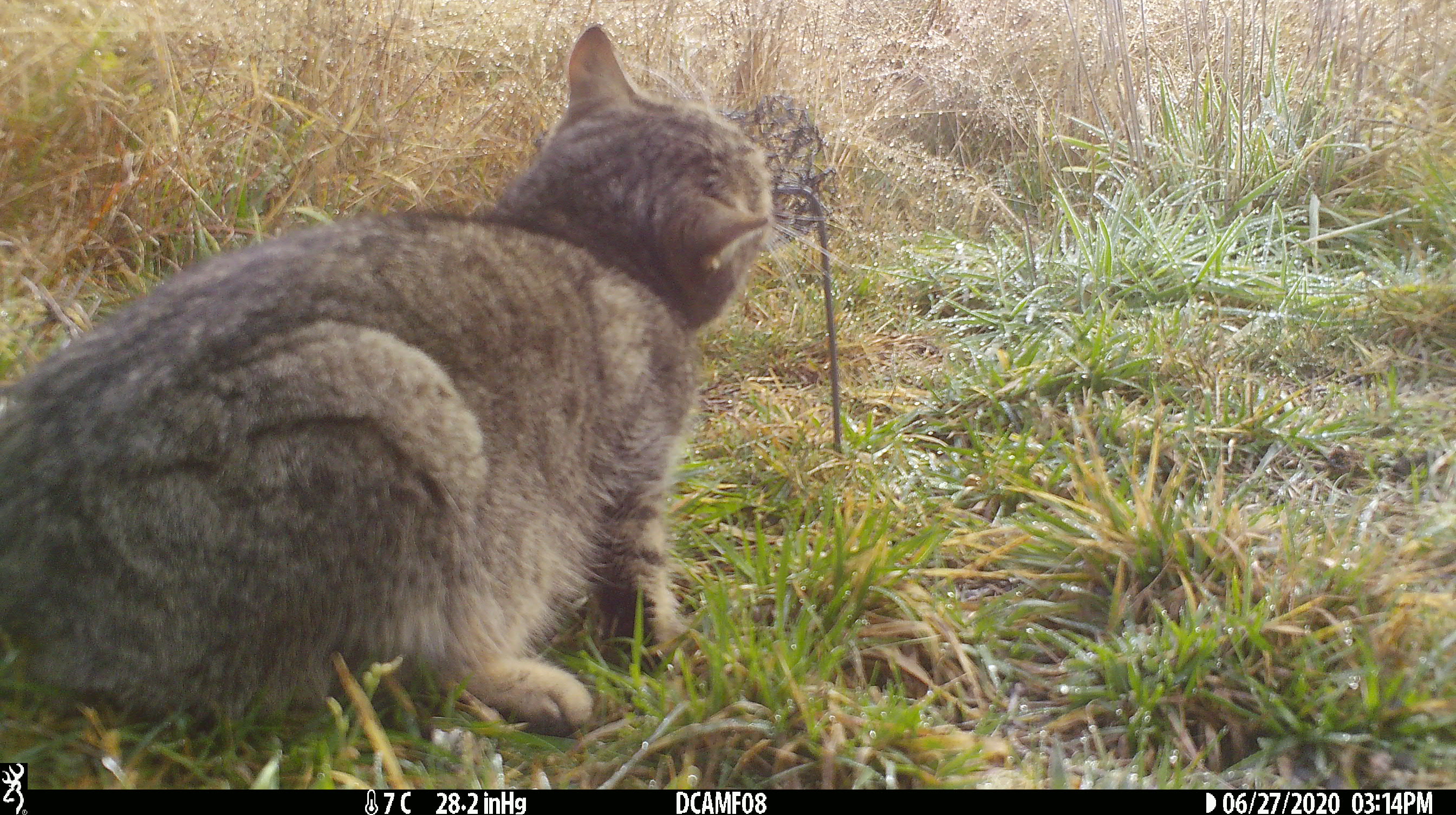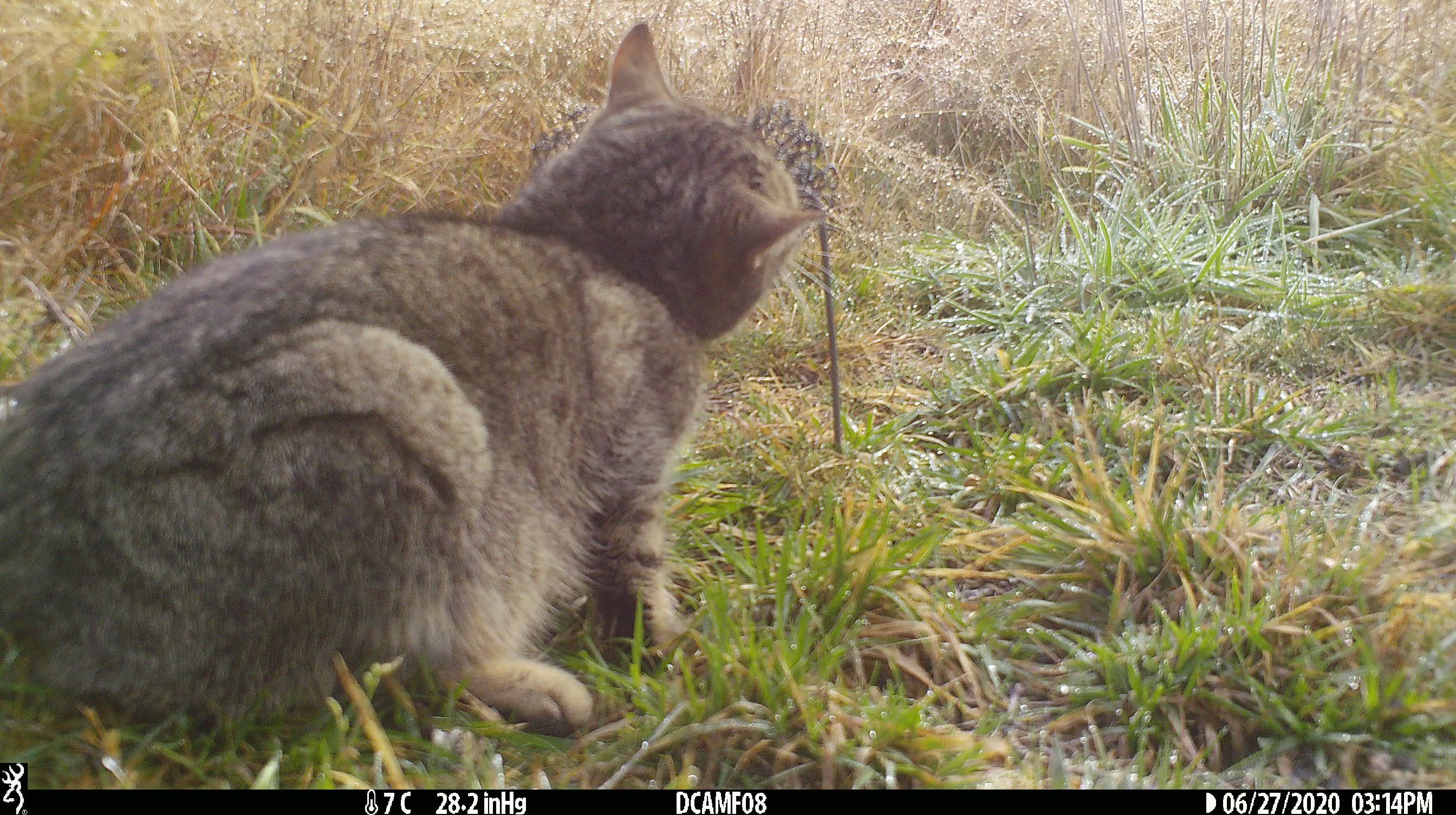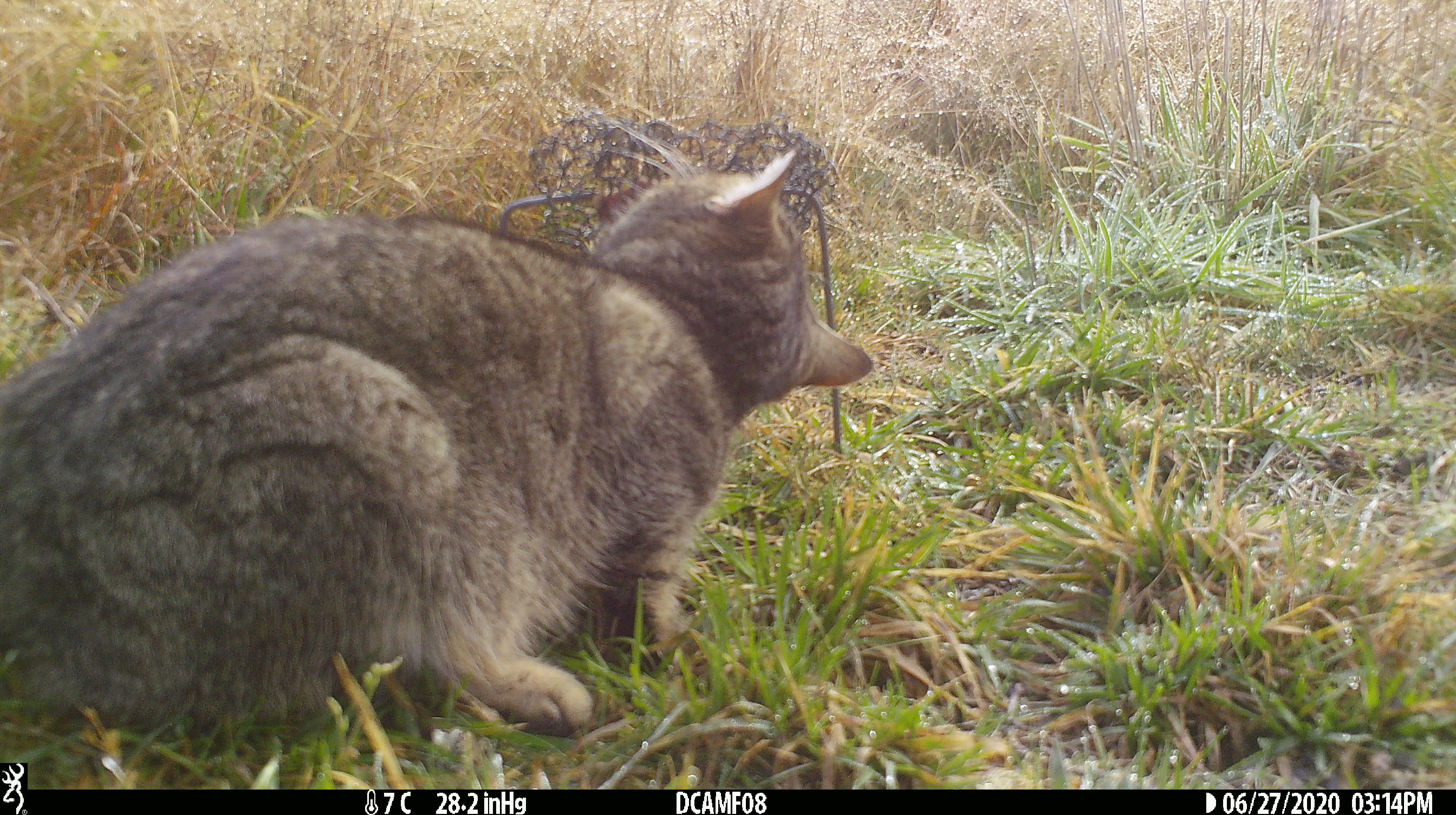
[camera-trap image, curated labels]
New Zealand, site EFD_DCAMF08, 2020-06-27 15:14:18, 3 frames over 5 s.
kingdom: Animalia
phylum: Chordata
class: Mammalia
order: Carnivora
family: Felidae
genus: Felis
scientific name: Felis catus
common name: domestic cat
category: cat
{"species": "cat (domestic cat) (Felis catus)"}